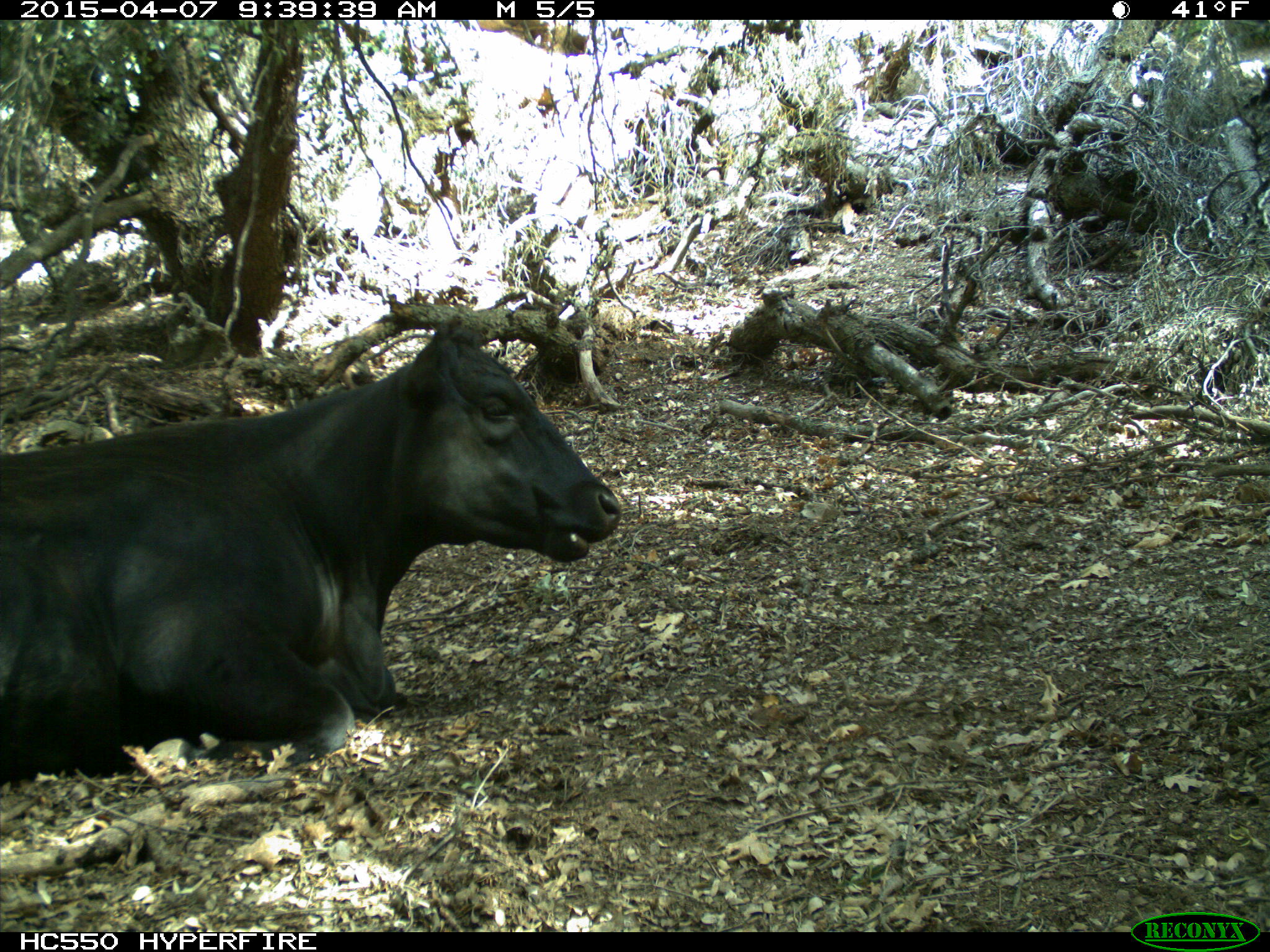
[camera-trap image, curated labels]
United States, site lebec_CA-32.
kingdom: Animalia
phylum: Chordata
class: Mammalia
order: Artiodactyla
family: Bovidae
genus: Bos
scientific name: Bos taurus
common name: domestic cow